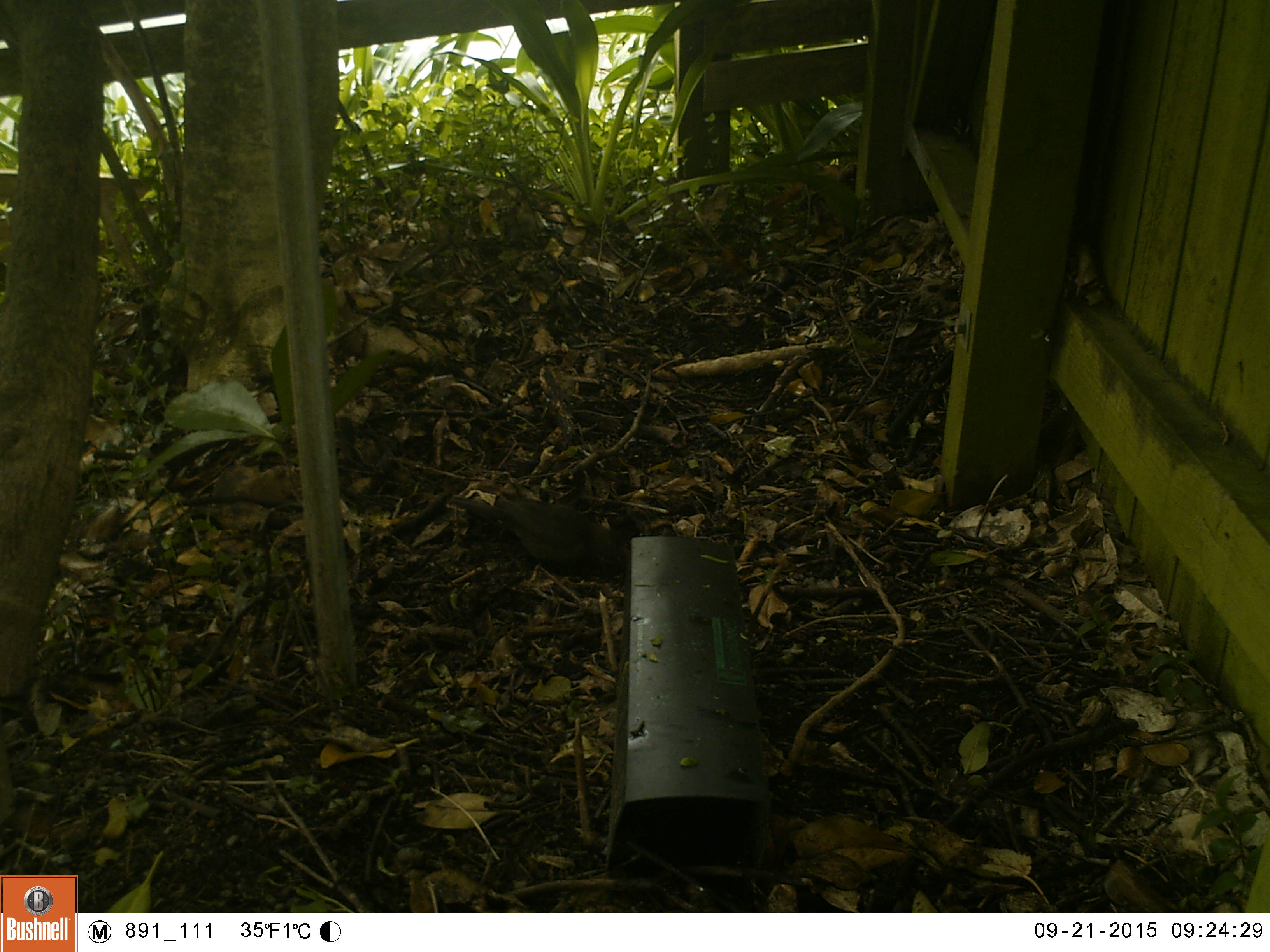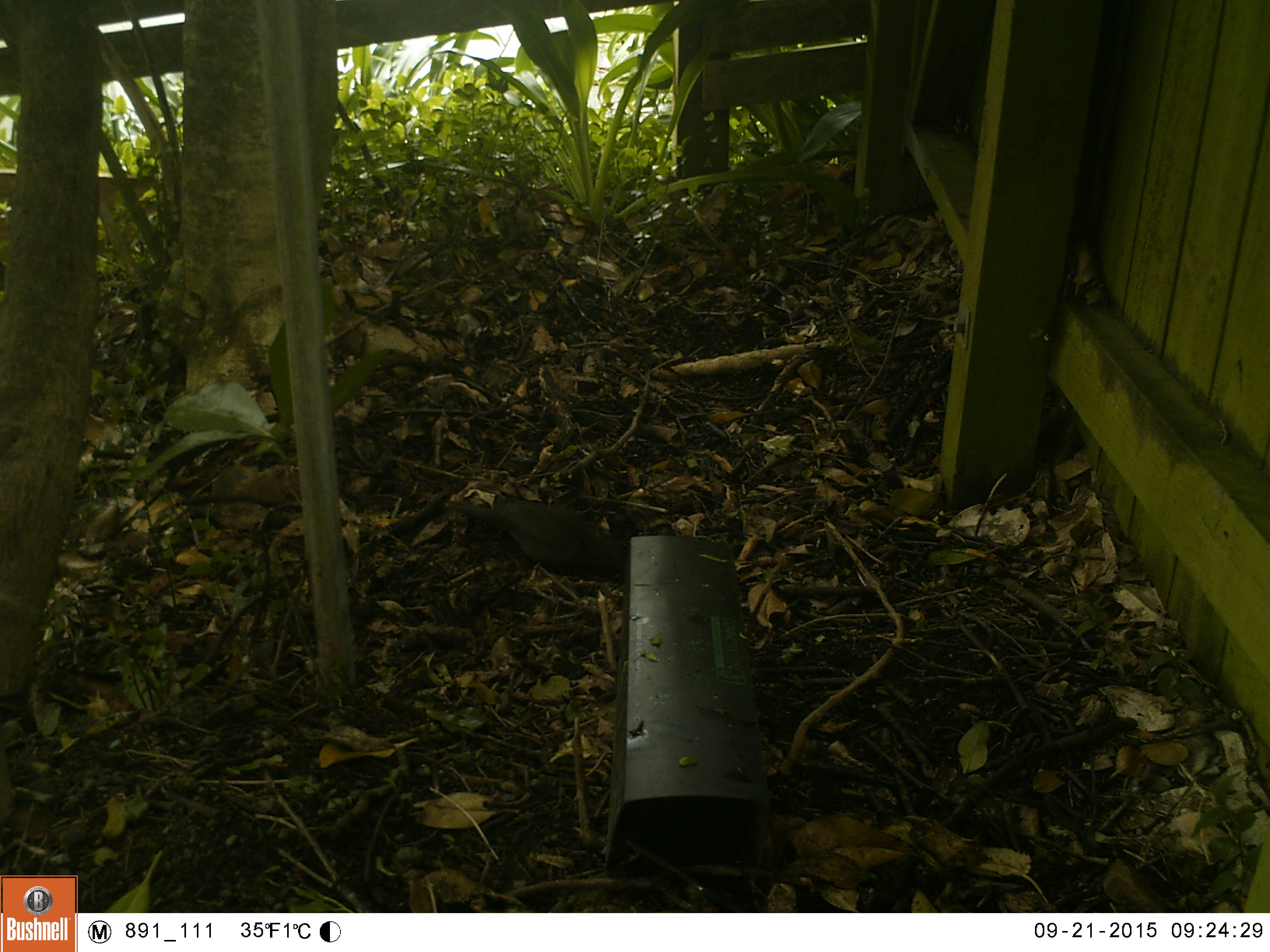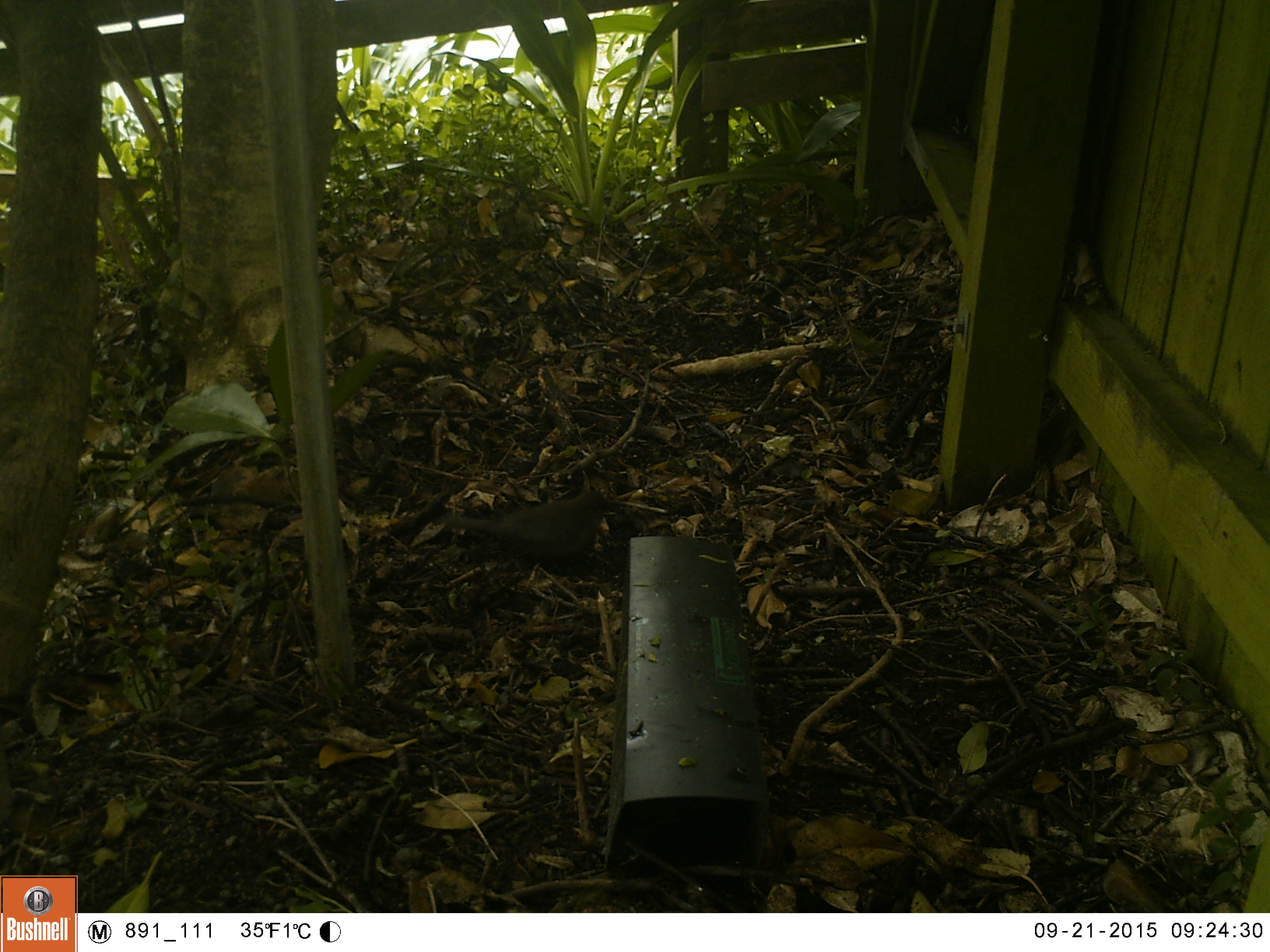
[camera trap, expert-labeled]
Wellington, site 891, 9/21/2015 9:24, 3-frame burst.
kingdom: Animalia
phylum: Chordata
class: Aves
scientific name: Aves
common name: bird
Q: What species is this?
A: Bird (Aves).